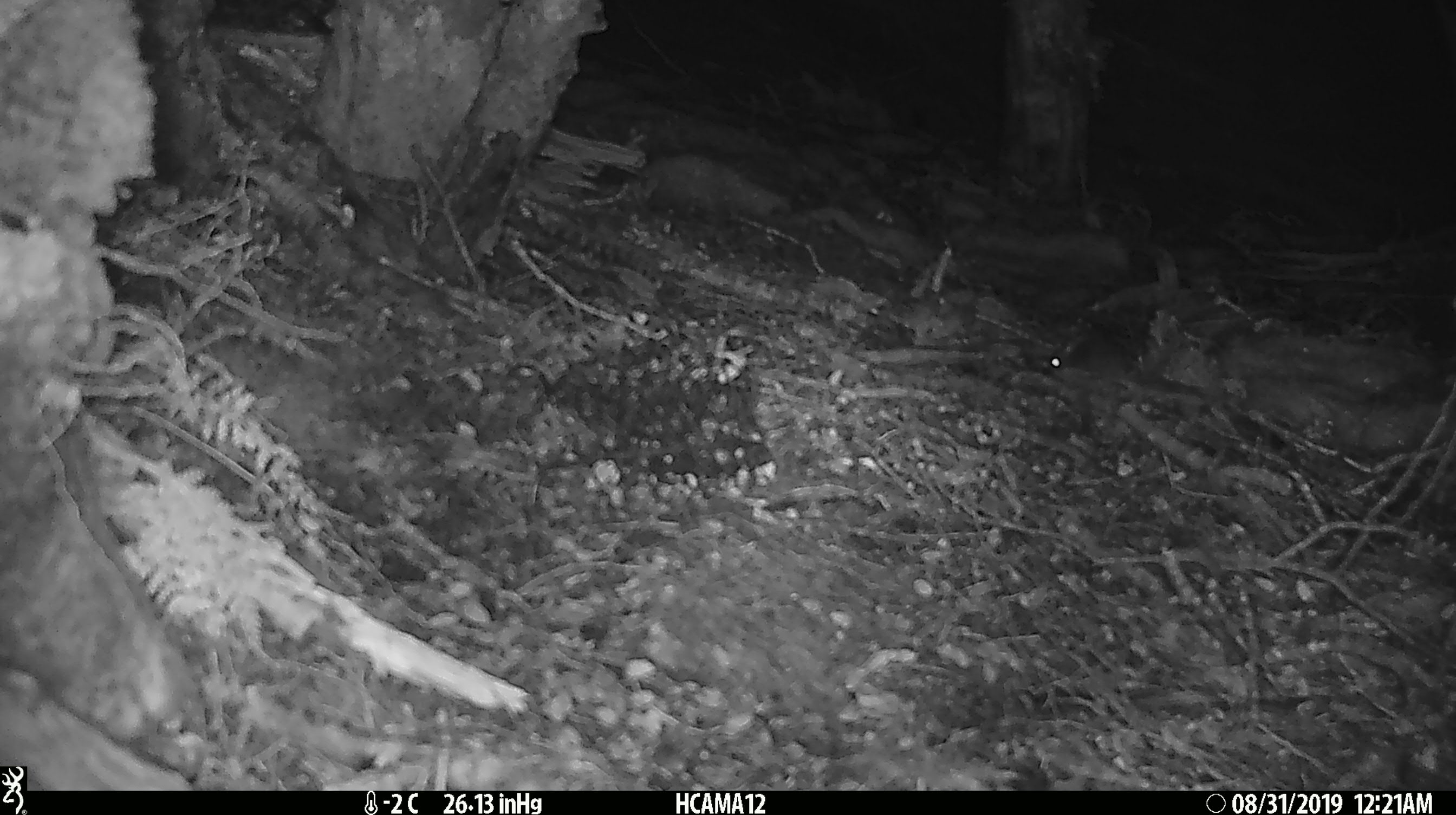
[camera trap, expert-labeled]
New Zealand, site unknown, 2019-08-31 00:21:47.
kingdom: Animalia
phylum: Chordata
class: Mammalia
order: Rodentia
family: Muridae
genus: Mus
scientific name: Mus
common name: mouse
Mouse (Mus).